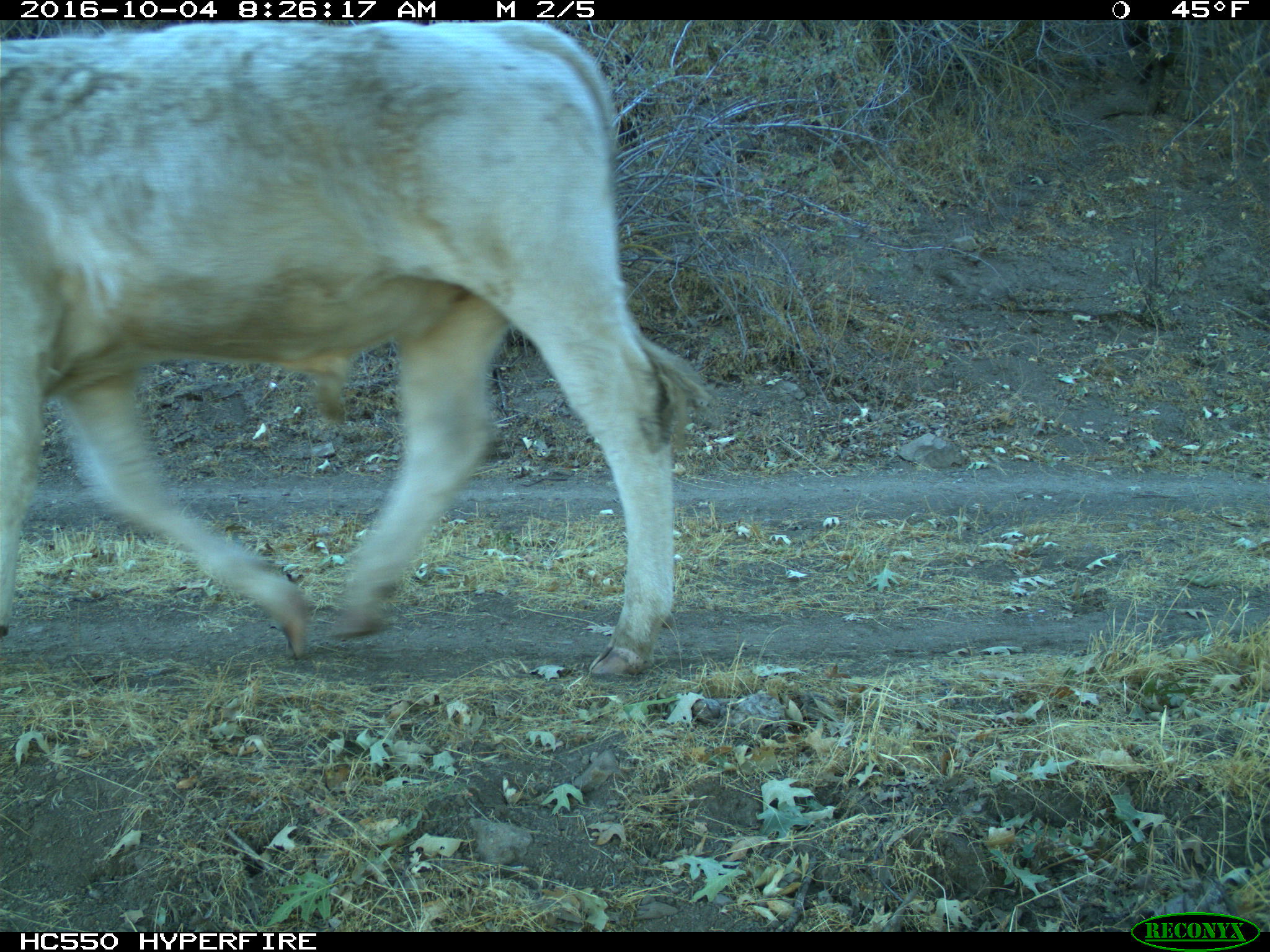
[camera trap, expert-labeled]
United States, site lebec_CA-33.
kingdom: Animalia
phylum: Chordata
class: Mammalia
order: Artiodactyla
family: Bovidae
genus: Bos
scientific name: Bos taurus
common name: domestic cow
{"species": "Bos taurus (domestic cow)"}